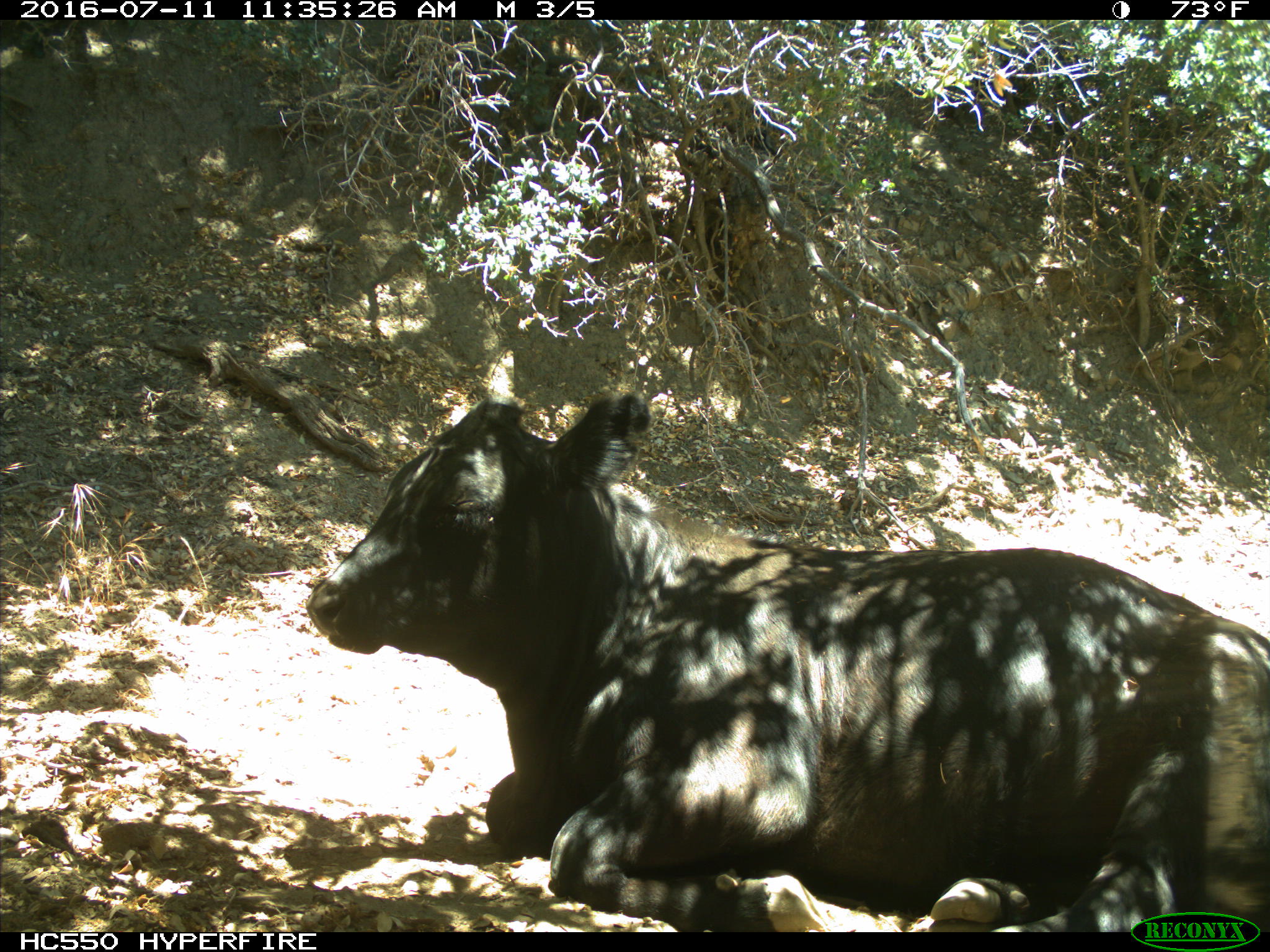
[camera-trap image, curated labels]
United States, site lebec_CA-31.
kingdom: Animalia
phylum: Chordata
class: Mammalia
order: Artiodactyla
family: Bovidae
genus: Bos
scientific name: Bos taurus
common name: domestic cow